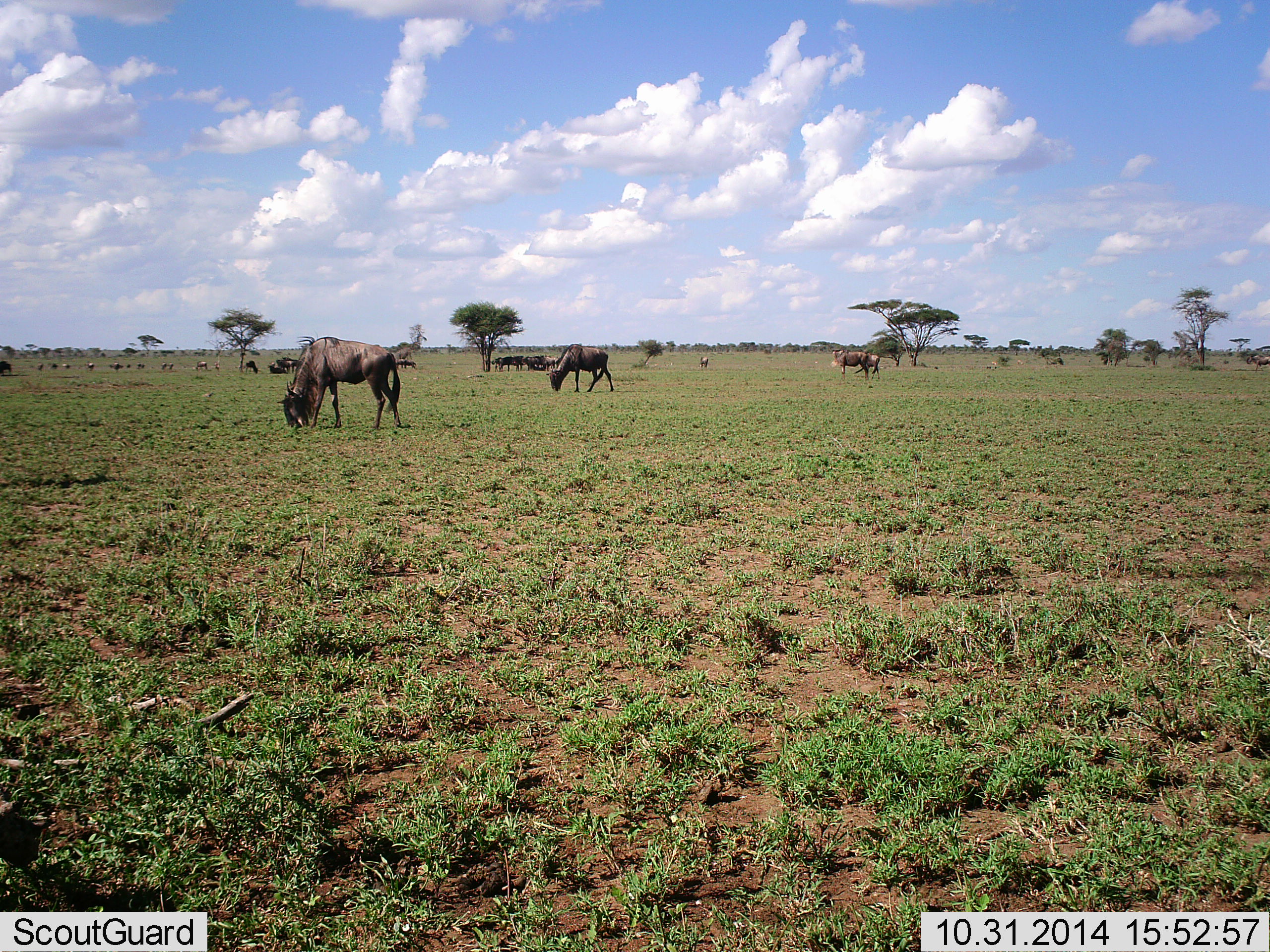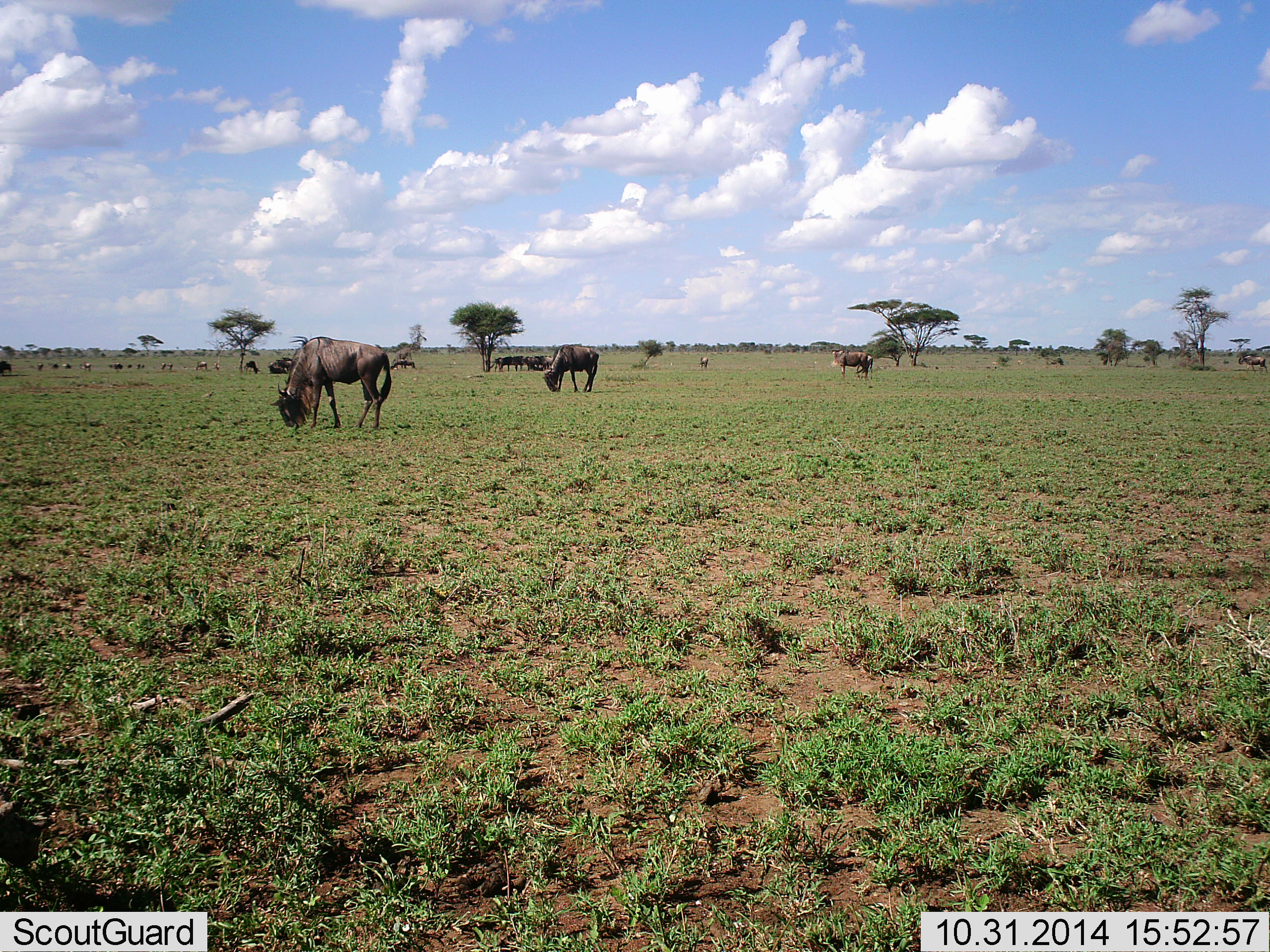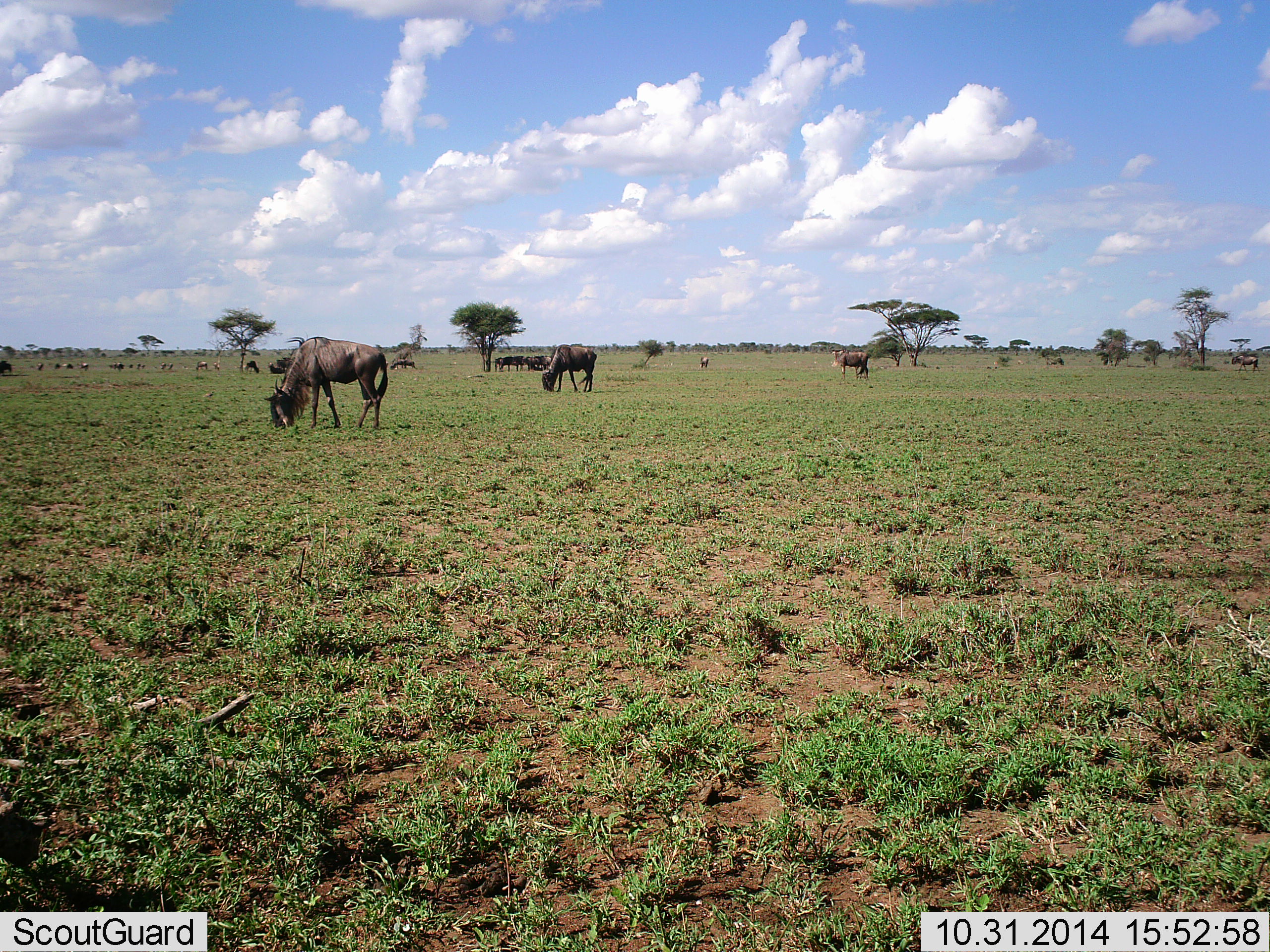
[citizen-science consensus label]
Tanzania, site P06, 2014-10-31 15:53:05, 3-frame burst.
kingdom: Animalia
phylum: Chordata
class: Mammalia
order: Artiodactyla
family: Bovidae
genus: Connochaetes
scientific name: Connochaetes taurinus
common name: blue wildebeest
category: wildebeest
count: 6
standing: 20%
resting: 0%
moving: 30%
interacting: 0%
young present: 0%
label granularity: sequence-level